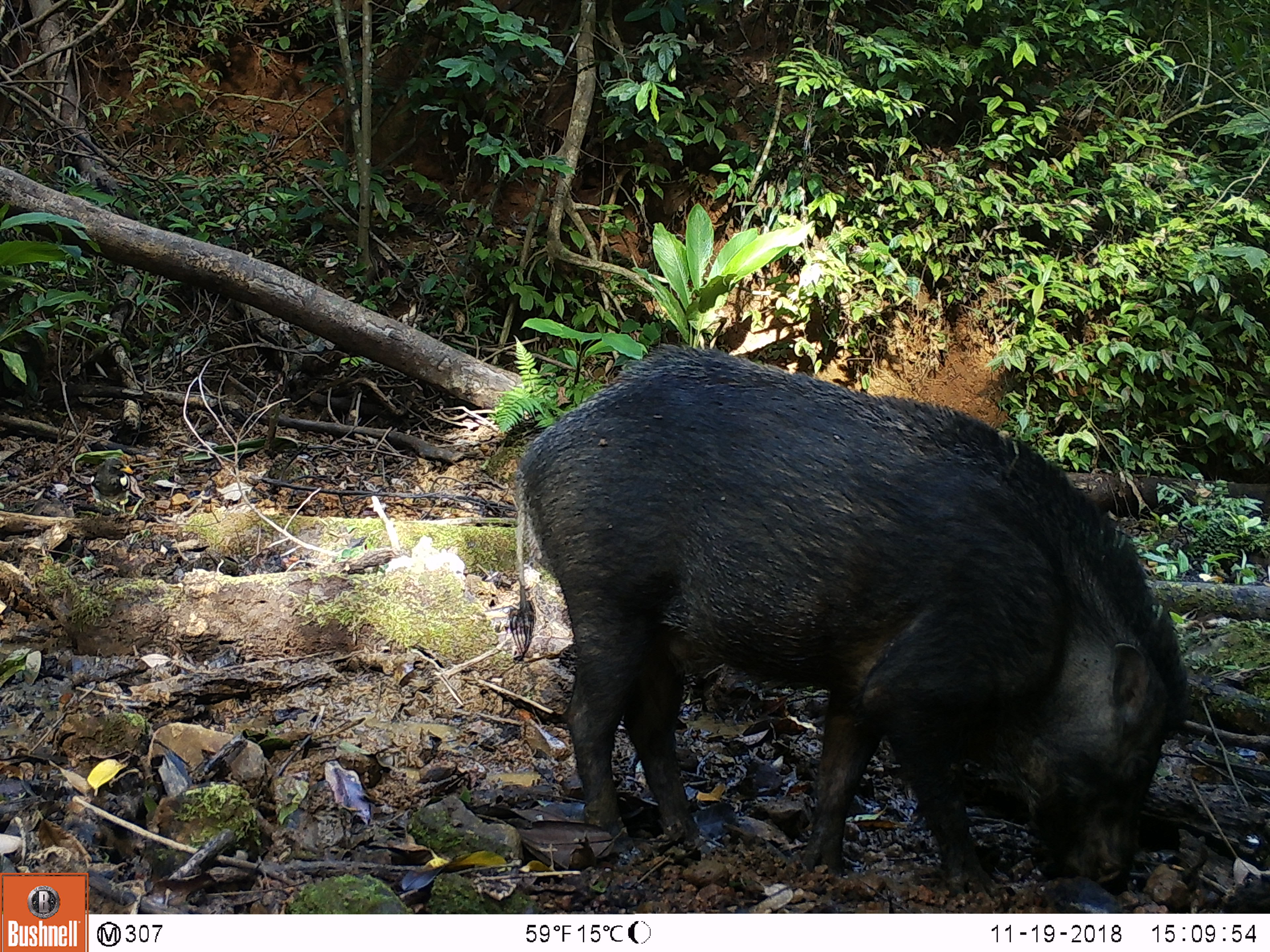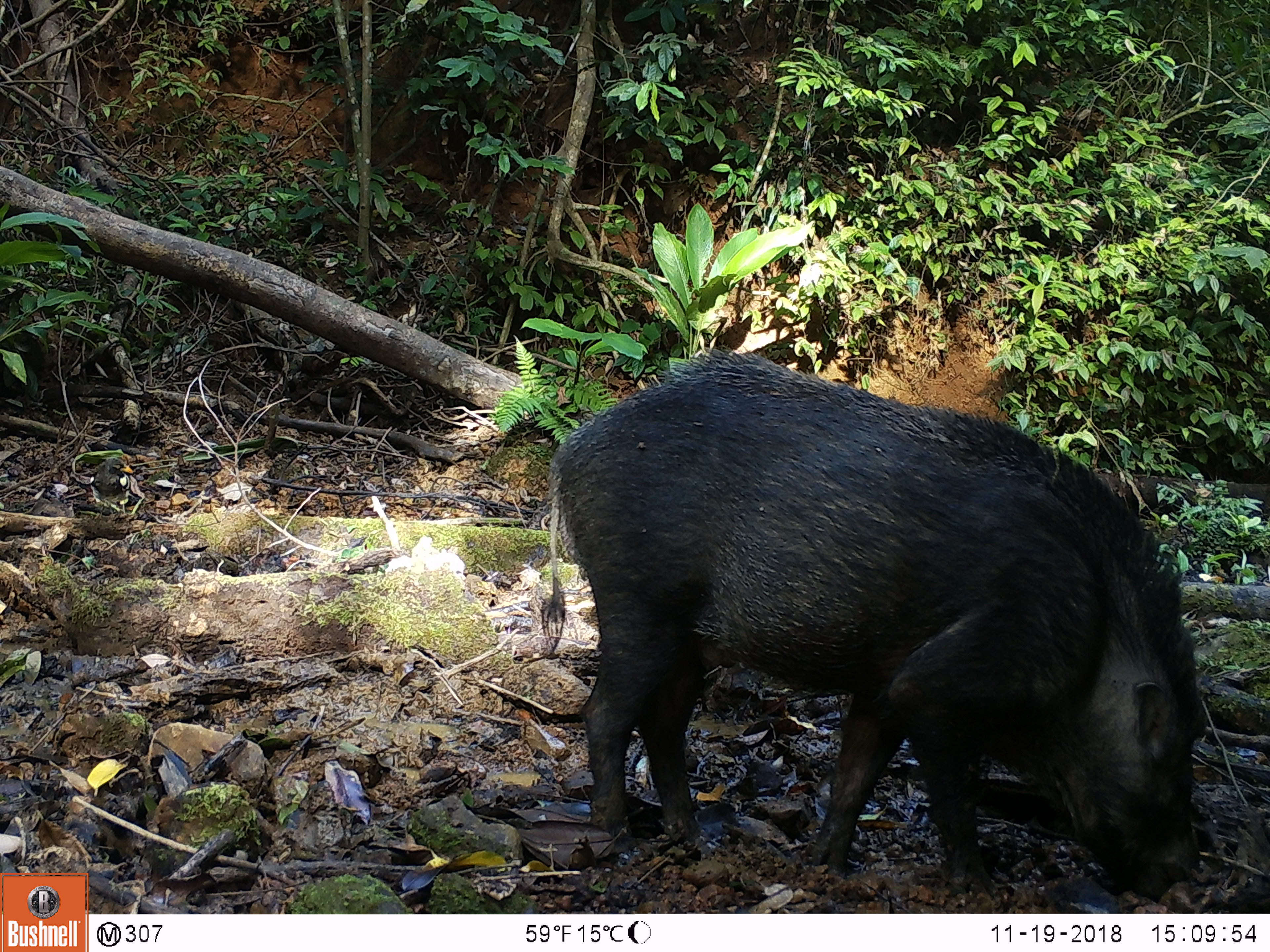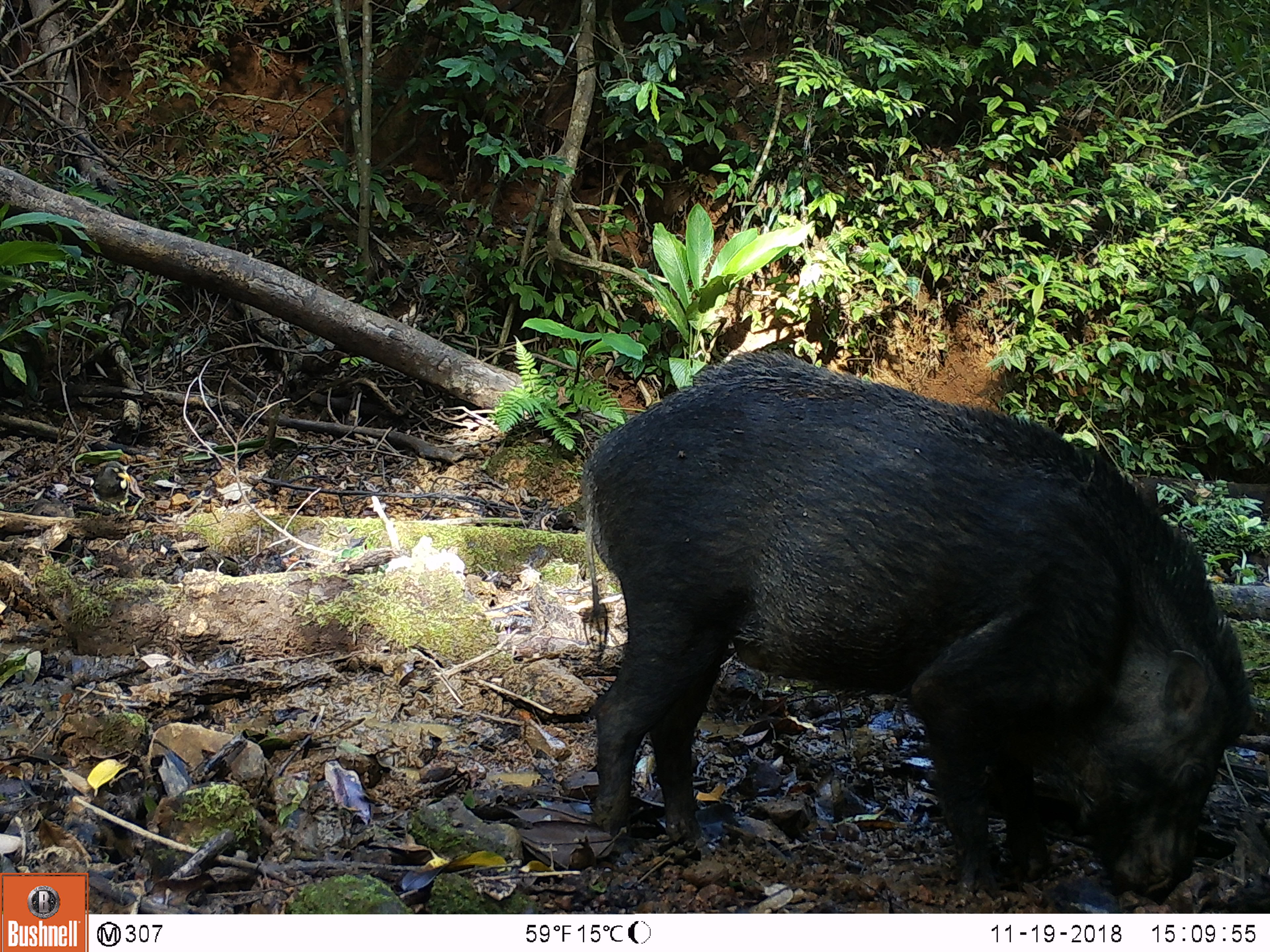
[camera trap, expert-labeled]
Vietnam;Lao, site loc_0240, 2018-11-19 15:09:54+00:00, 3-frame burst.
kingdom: Animalia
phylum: Chordata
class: Mammalia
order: Artiodactyla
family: Suidae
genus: Sus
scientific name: Sus scrofa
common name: eurasian wild pig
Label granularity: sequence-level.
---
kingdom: Animalia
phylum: Chordata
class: Aves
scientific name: Aves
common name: bird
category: unidentified bird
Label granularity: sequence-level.